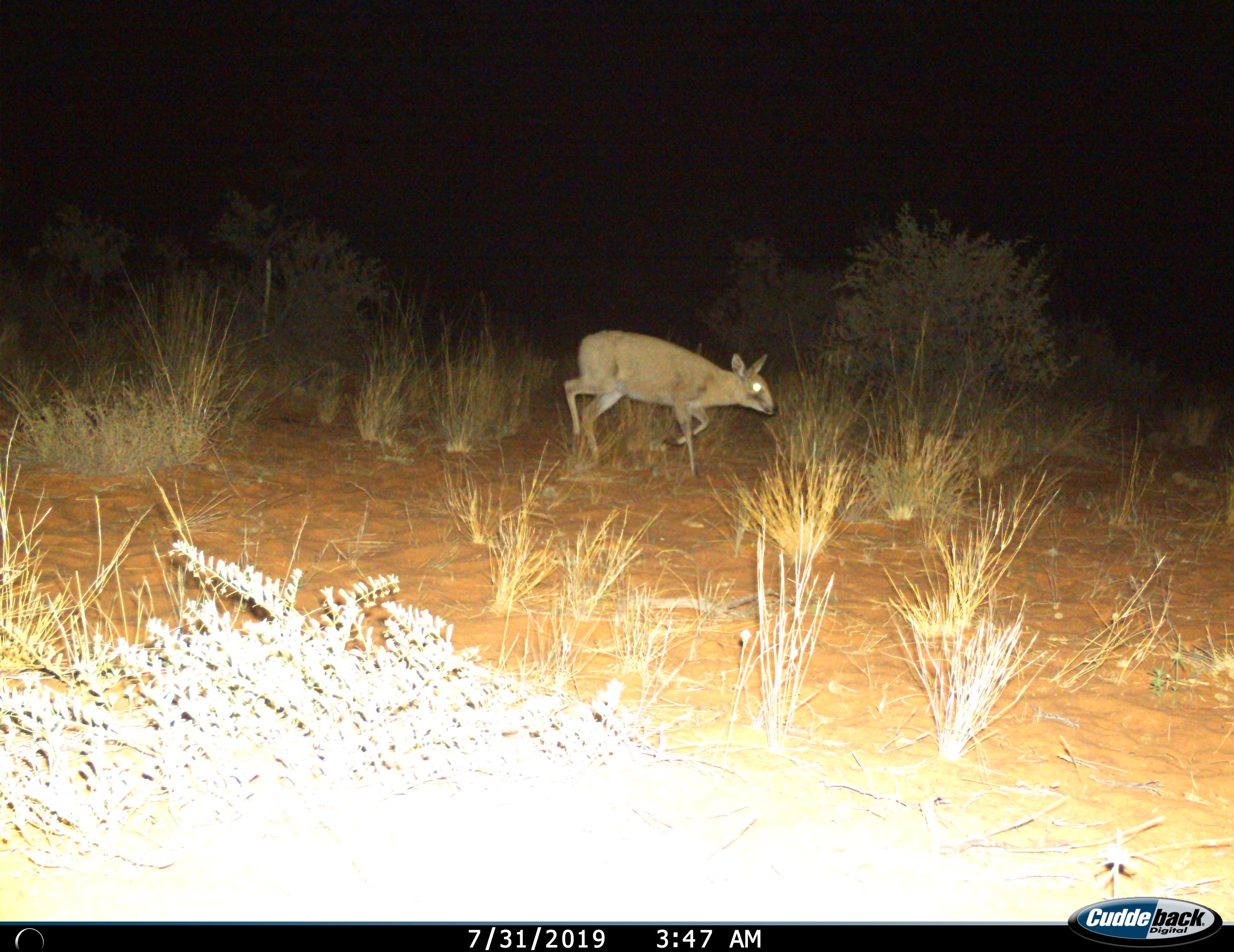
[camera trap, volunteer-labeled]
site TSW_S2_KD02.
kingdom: Animalia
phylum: Chordata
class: Mammalia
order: Artiodactyla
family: Bovidae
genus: Sylvicapra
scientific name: Sylvicapra grimmia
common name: common duiker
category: duikercommongrey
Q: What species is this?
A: Duikercommongrey (common duiker) (Sylvicapra grimmia).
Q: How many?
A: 1.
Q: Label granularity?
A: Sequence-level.